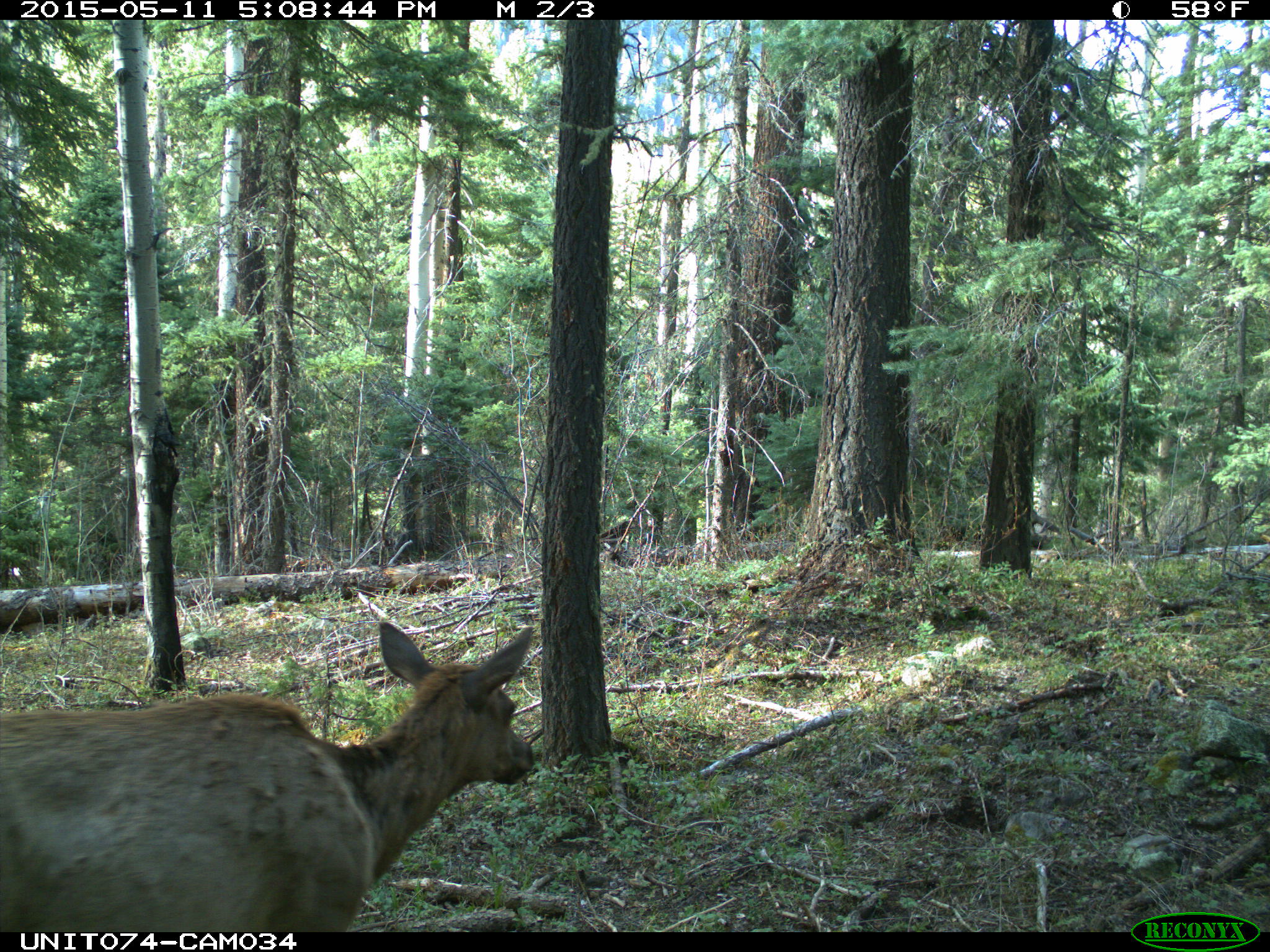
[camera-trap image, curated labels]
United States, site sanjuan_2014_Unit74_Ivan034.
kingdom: Animalia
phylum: Chordata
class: Mammalia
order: Artiodactyla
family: Cervidae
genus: Cervus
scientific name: Cervus elaphus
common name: red deer